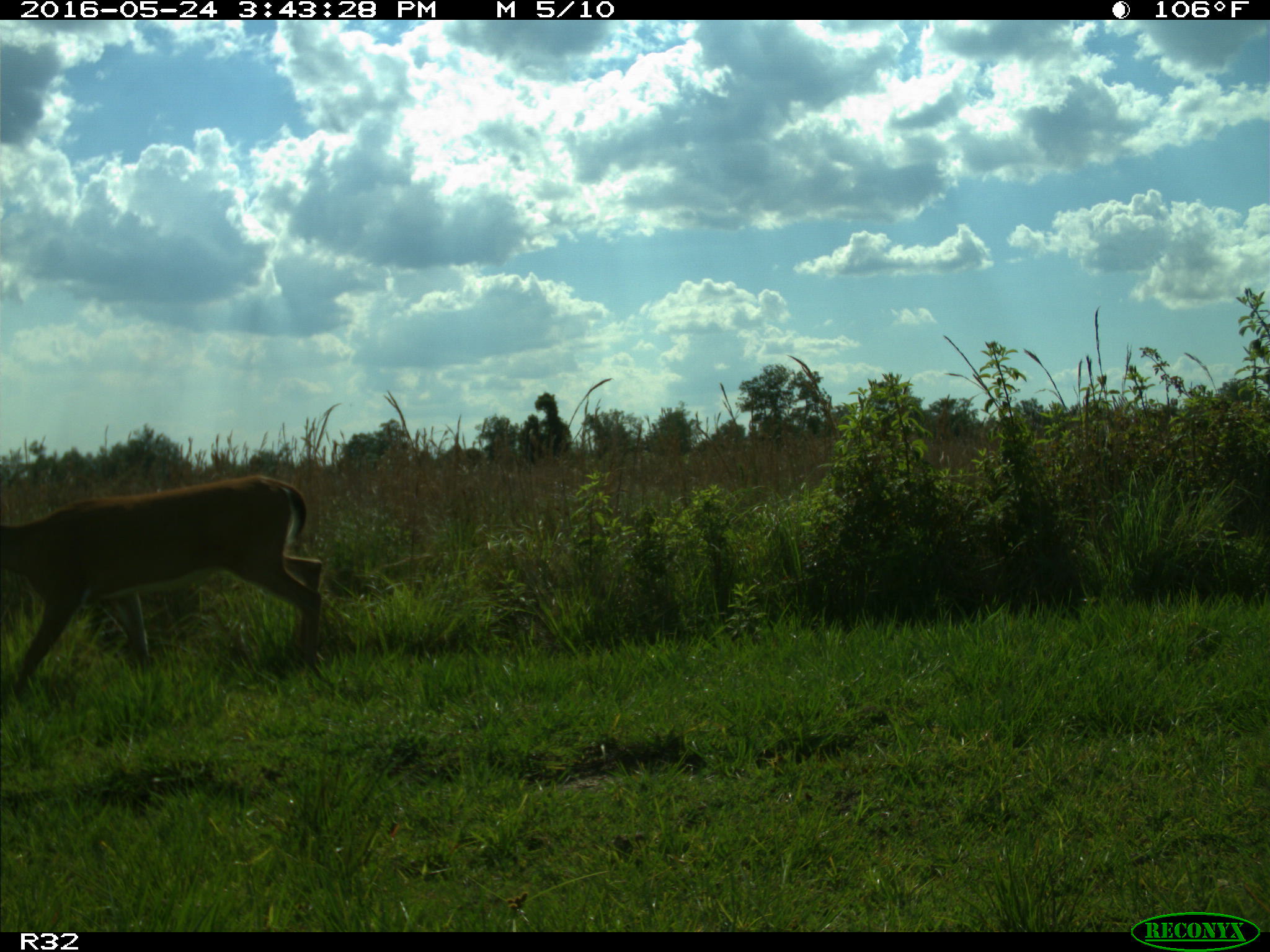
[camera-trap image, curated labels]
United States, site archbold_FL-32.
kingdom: Animalia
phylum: Chordata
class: Mammalia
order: Artiodactyla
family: Cervidae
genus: Odocoileus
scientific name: Odocoileus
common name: deer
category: unidentified deer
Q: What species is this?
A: Unidentified deer (deer) (Odocoileus).